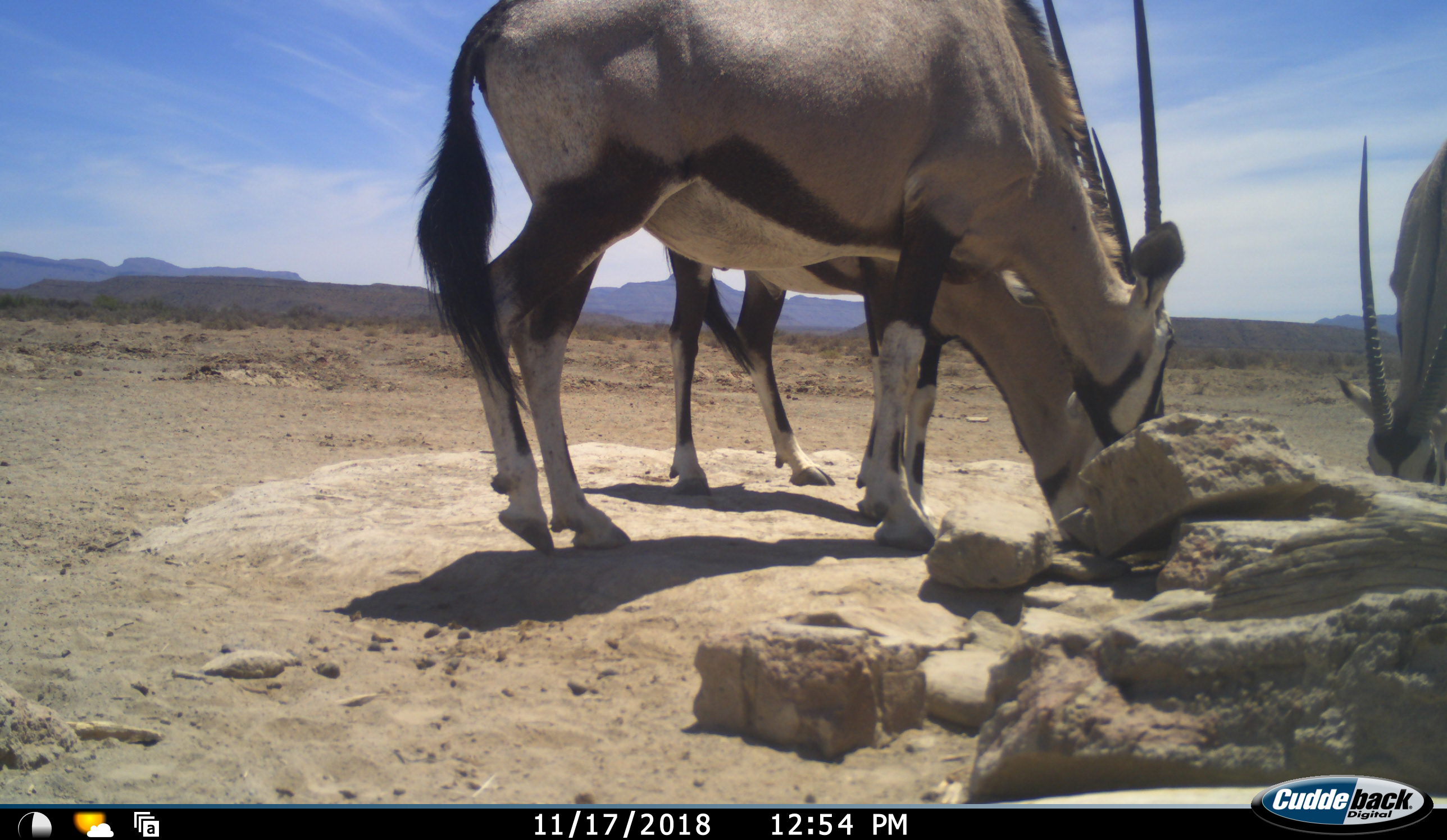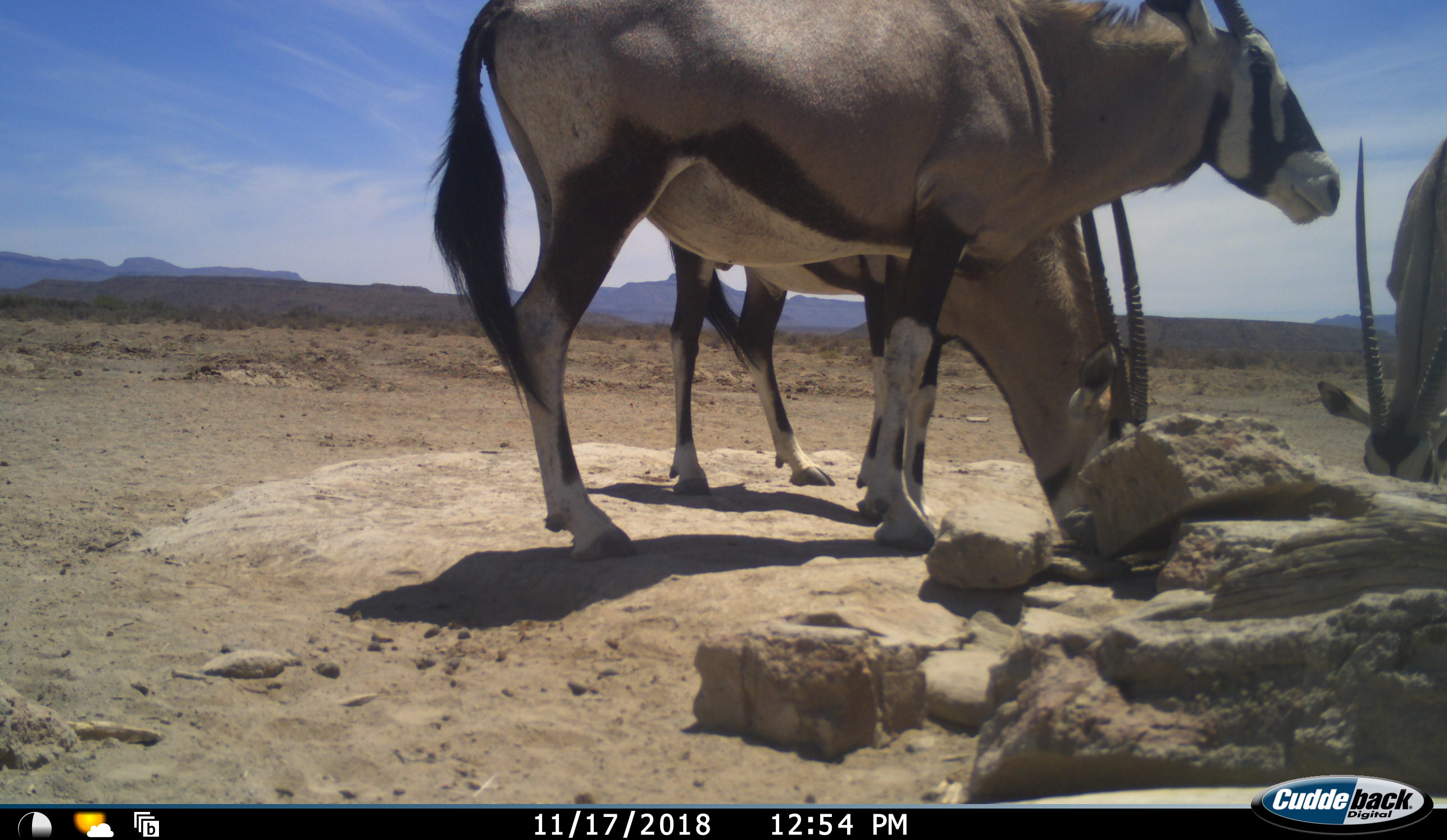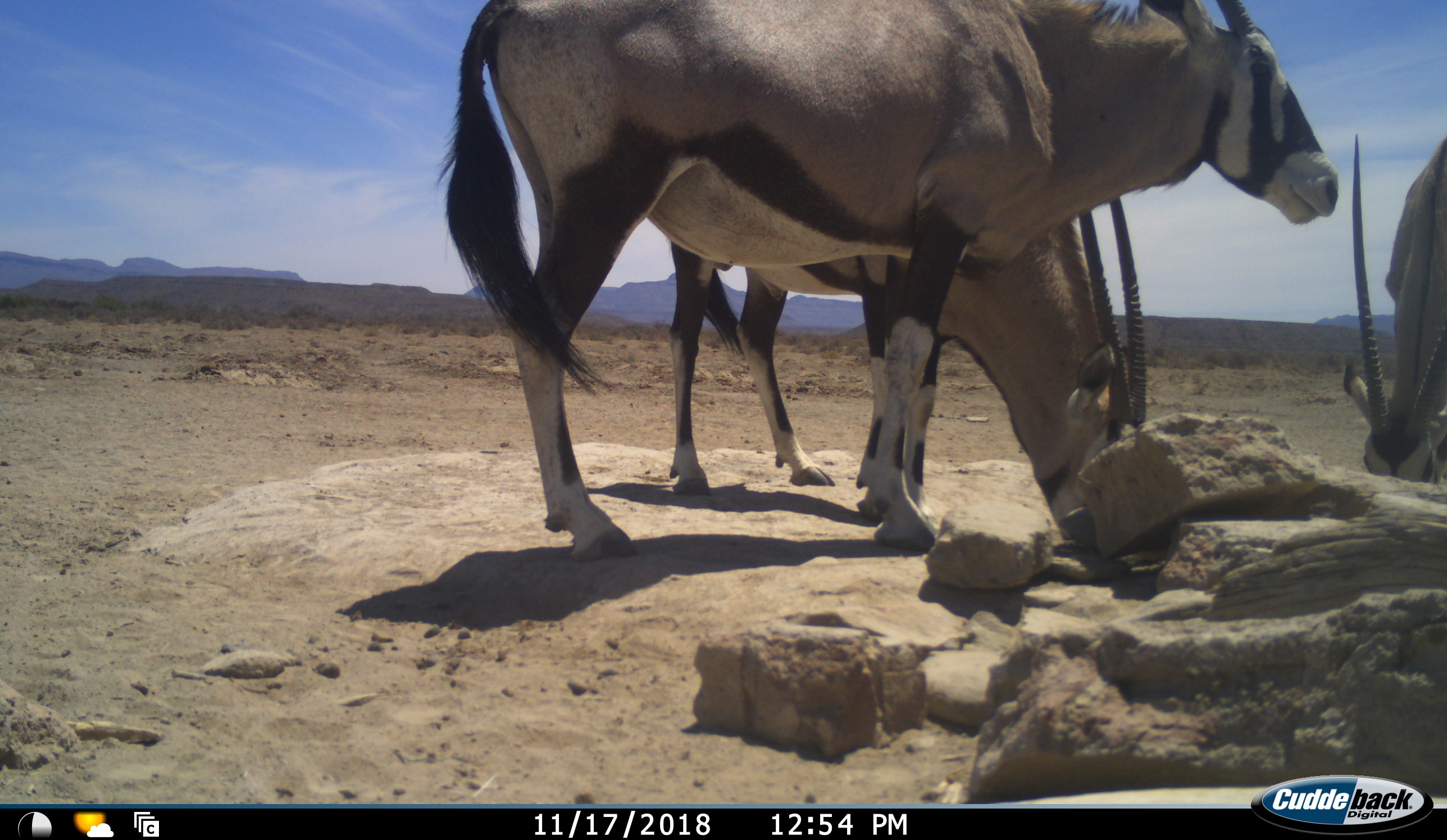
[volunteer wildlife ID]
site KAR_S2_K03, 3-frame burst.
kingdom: Animalia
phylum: Chordata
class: Mammalia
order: Artiodactyla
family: Bovidae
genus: Oryx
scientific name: Oryx gazella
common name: gemsbok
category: oryx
Oryx (gemsbok) (Oryx gazella), count 3. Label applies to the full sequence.